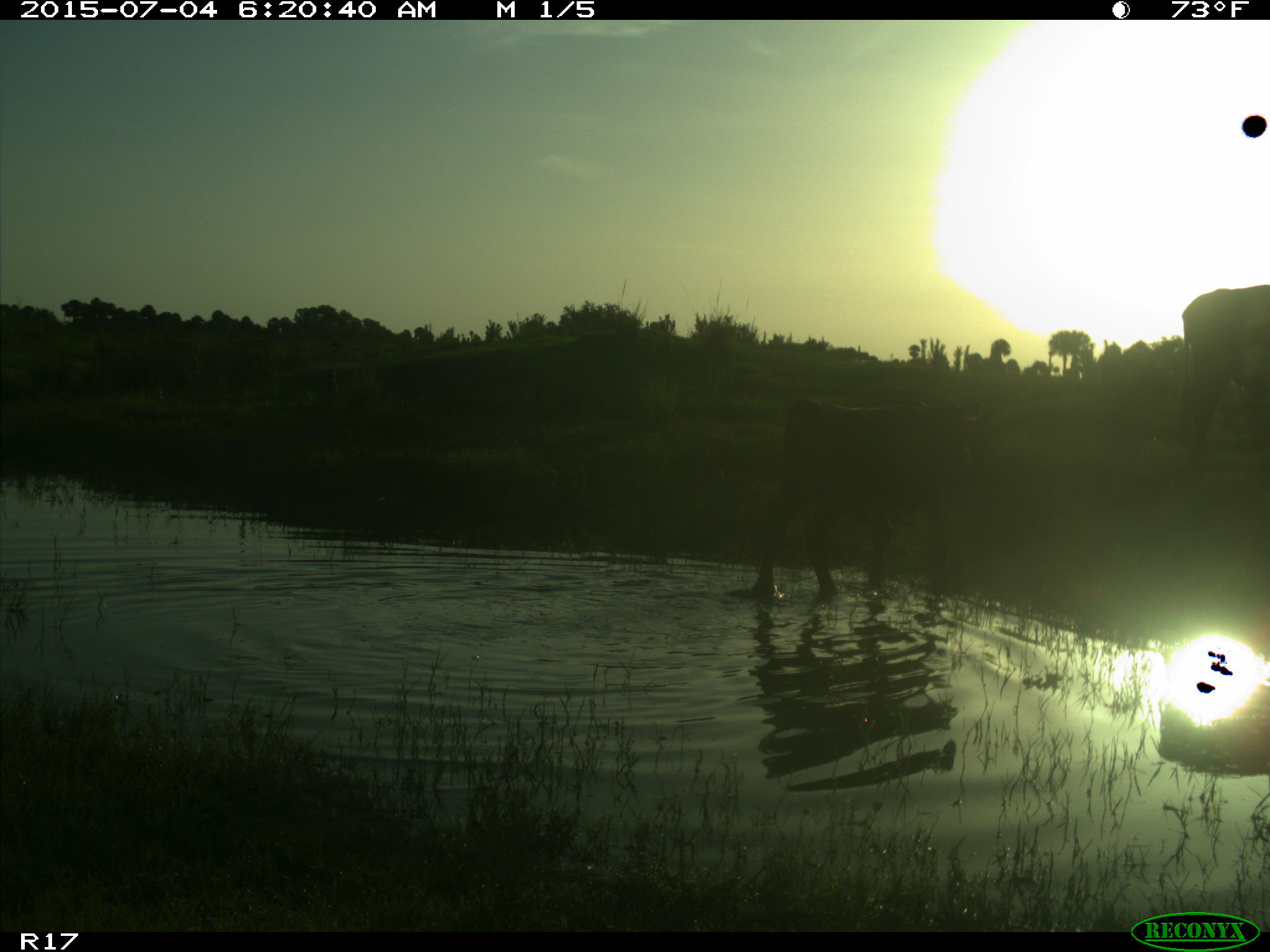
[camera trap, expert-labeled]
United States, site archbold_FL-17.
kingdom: Animalia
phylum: Chordata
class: Mammalia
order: Artiodactyla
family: Bovidae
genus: Bos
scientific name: Bos taurus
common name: domestic cow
Bos taurus (domestic cow).